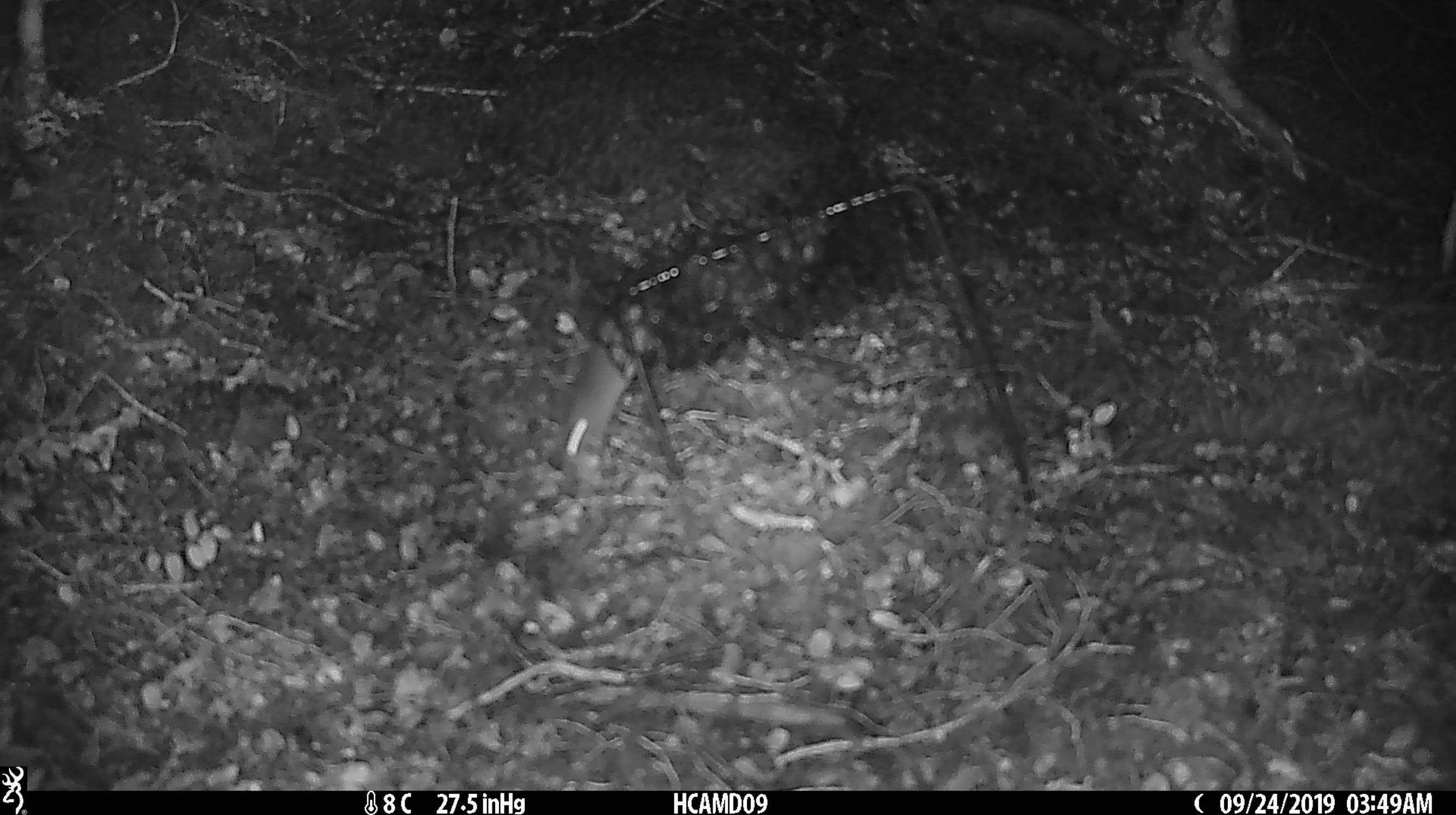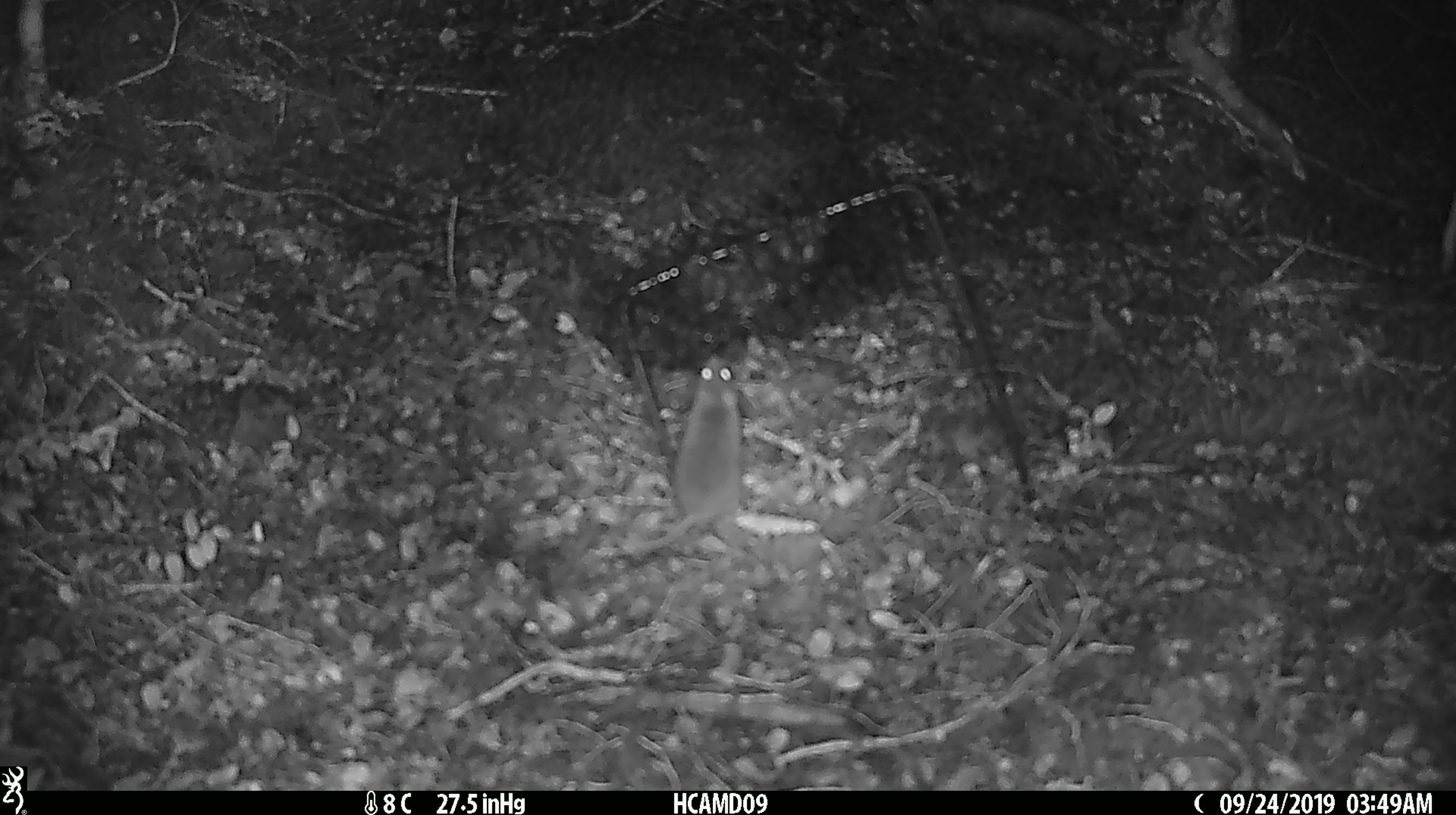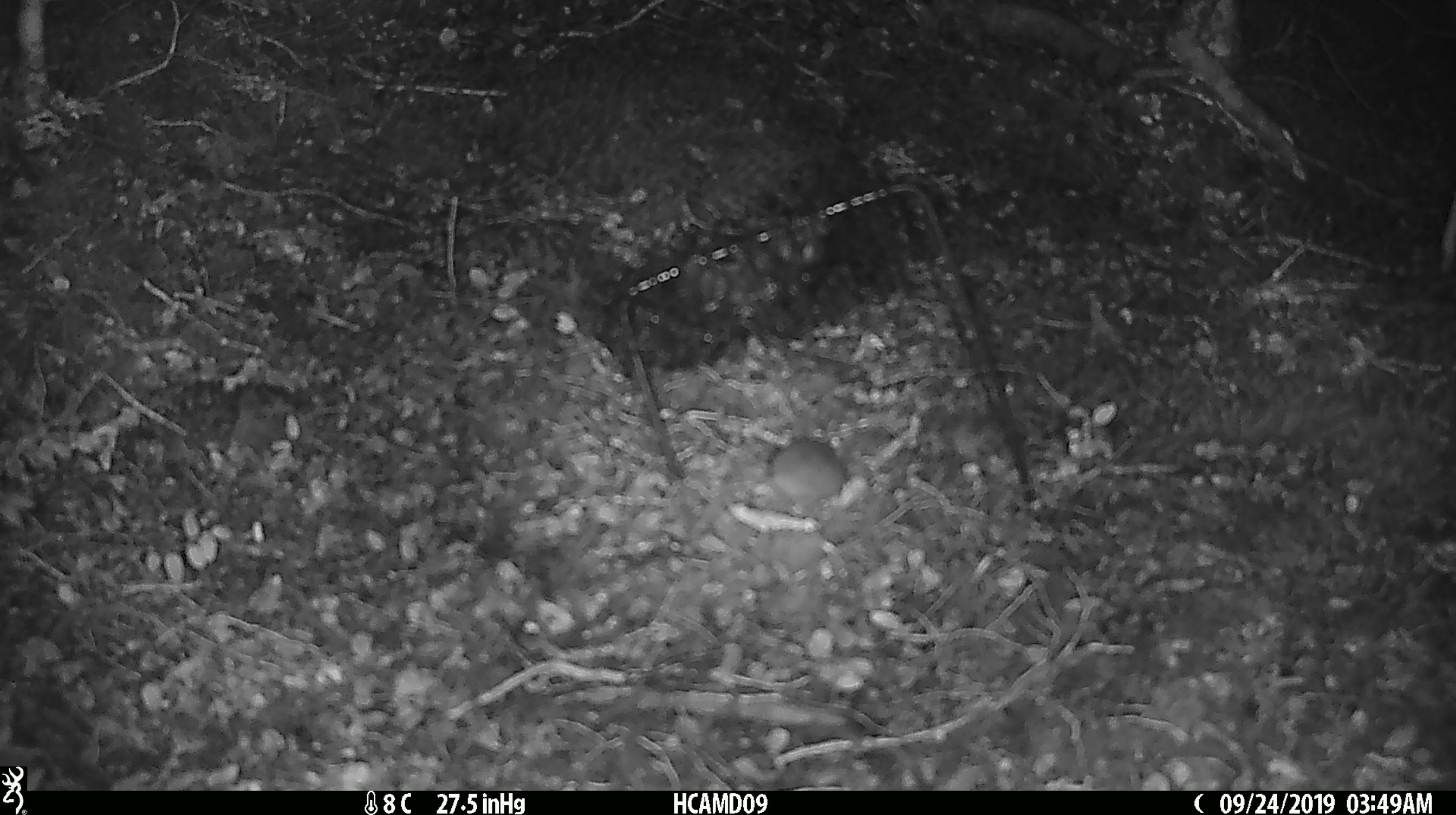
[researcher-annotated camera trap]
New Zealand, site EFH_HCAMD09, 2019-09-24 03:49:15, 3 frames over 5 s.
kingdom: Animalia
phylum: Chordata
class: Mammalia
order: Rodentia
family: Muridae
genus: Mus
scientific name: Mus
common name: mouse